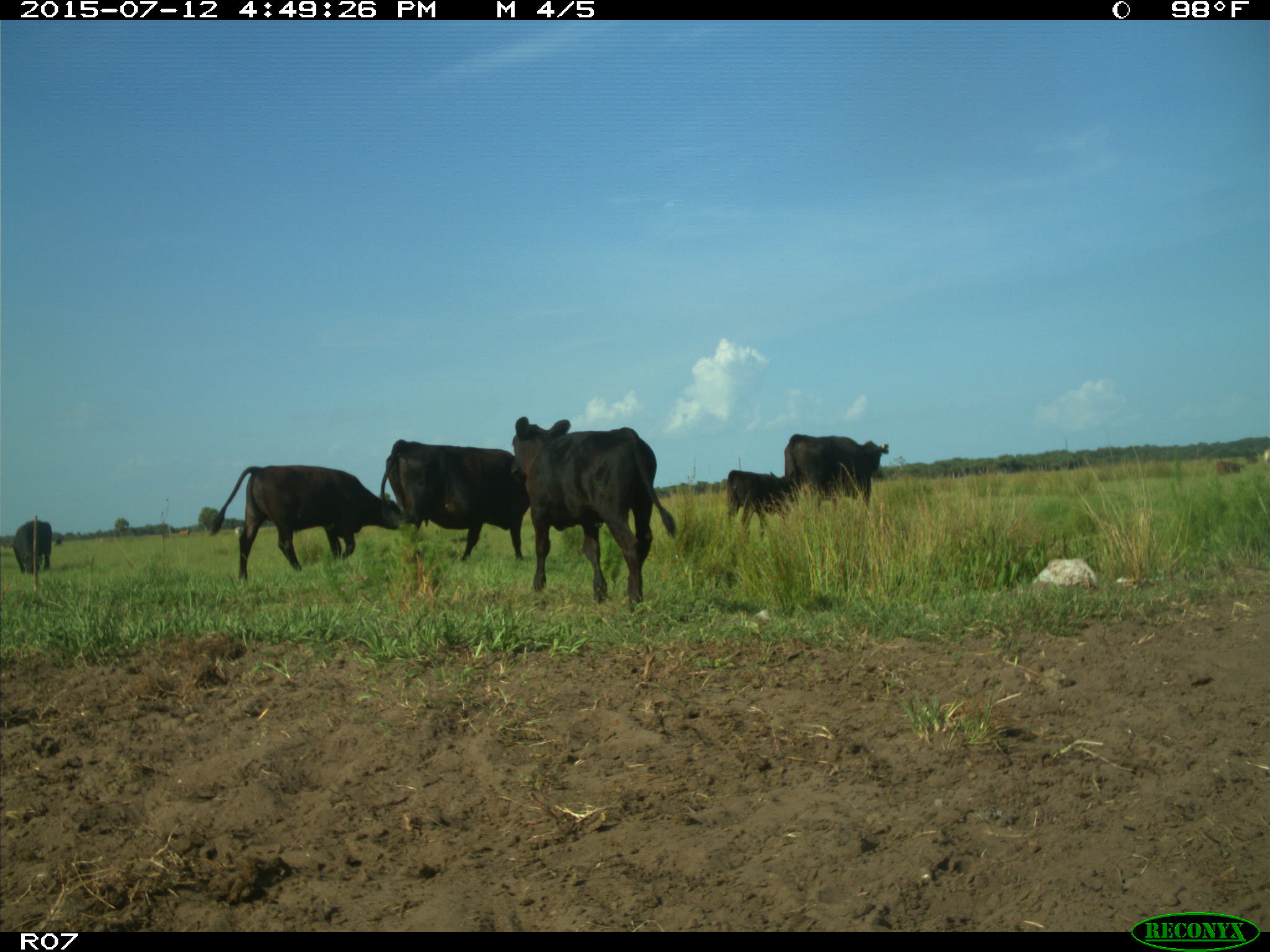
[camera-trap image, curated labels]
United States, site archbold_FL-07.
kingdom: Animalia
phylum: Chordata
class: Mammalia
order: Artiodactyla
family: Bovidae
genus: Bos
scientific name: Bos taurus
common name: domestic cow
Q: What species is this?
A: Bos taurus (domestic cow).